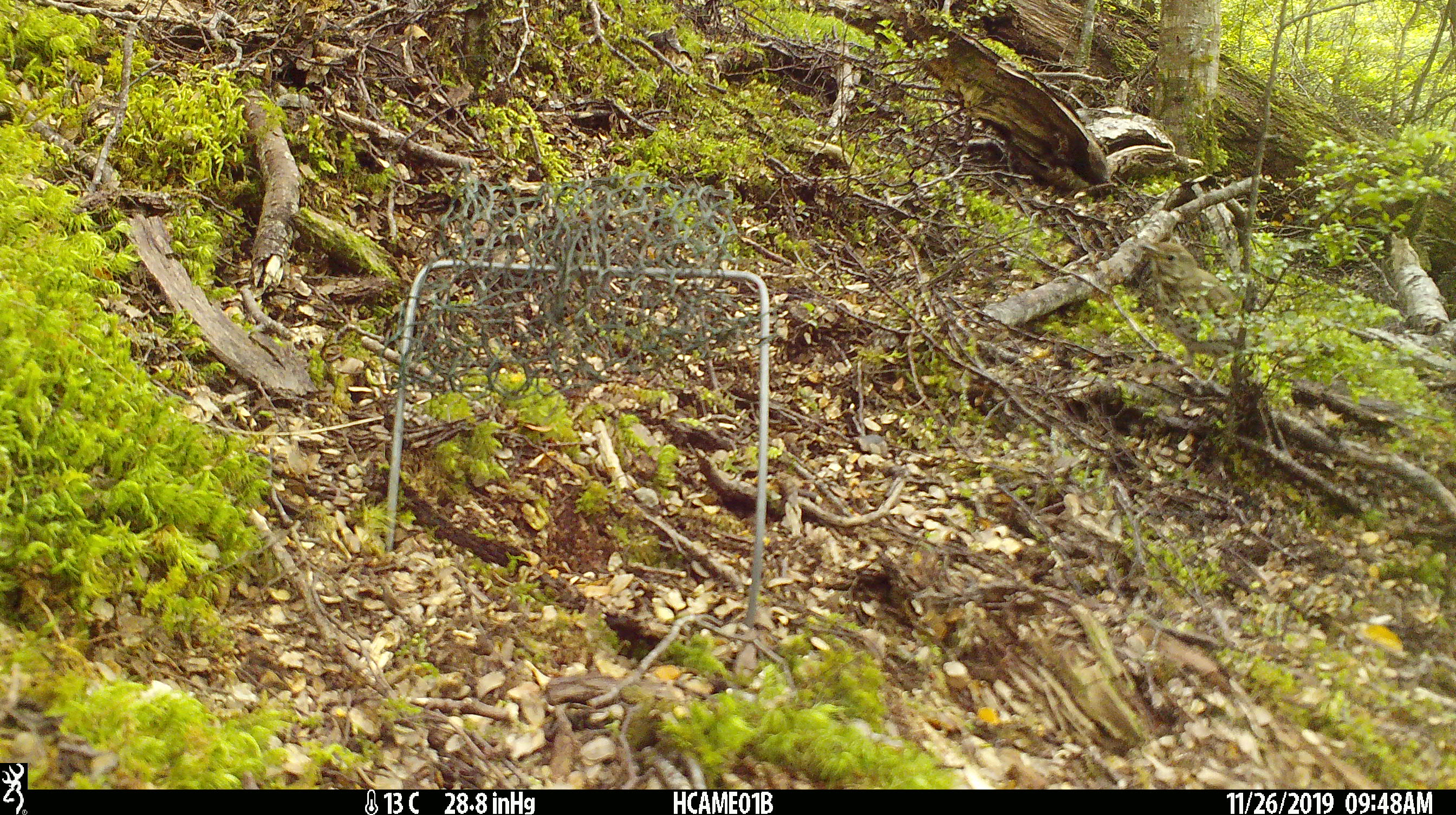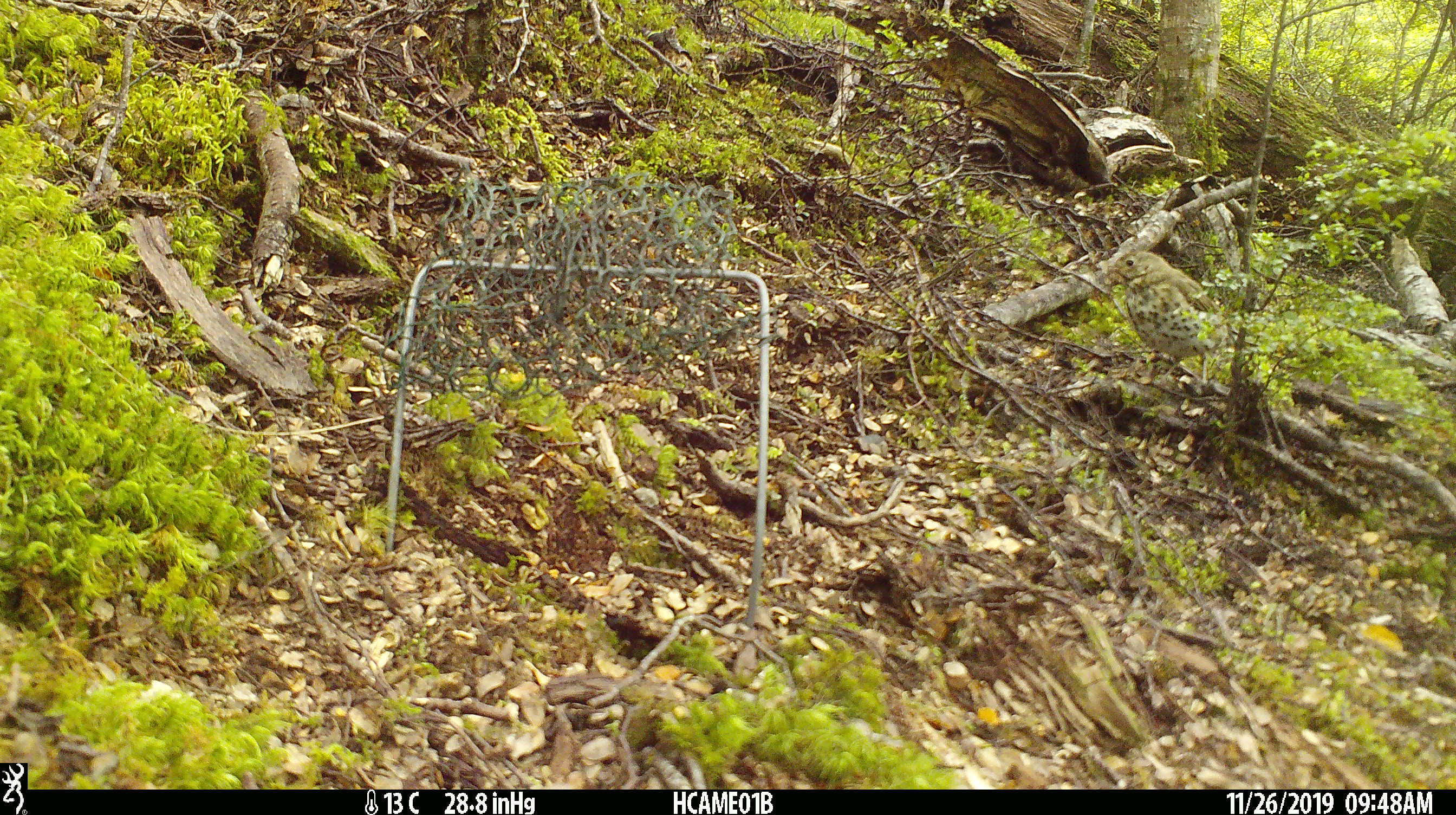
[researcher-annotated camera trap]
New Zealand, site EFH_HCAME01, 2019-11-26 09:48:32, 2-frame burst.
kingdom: Animalia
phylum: Chordata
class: Aves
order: Passeriformes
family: Turdidae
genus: Turdus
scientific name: Turdus philomelos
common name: song thrush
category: thrush